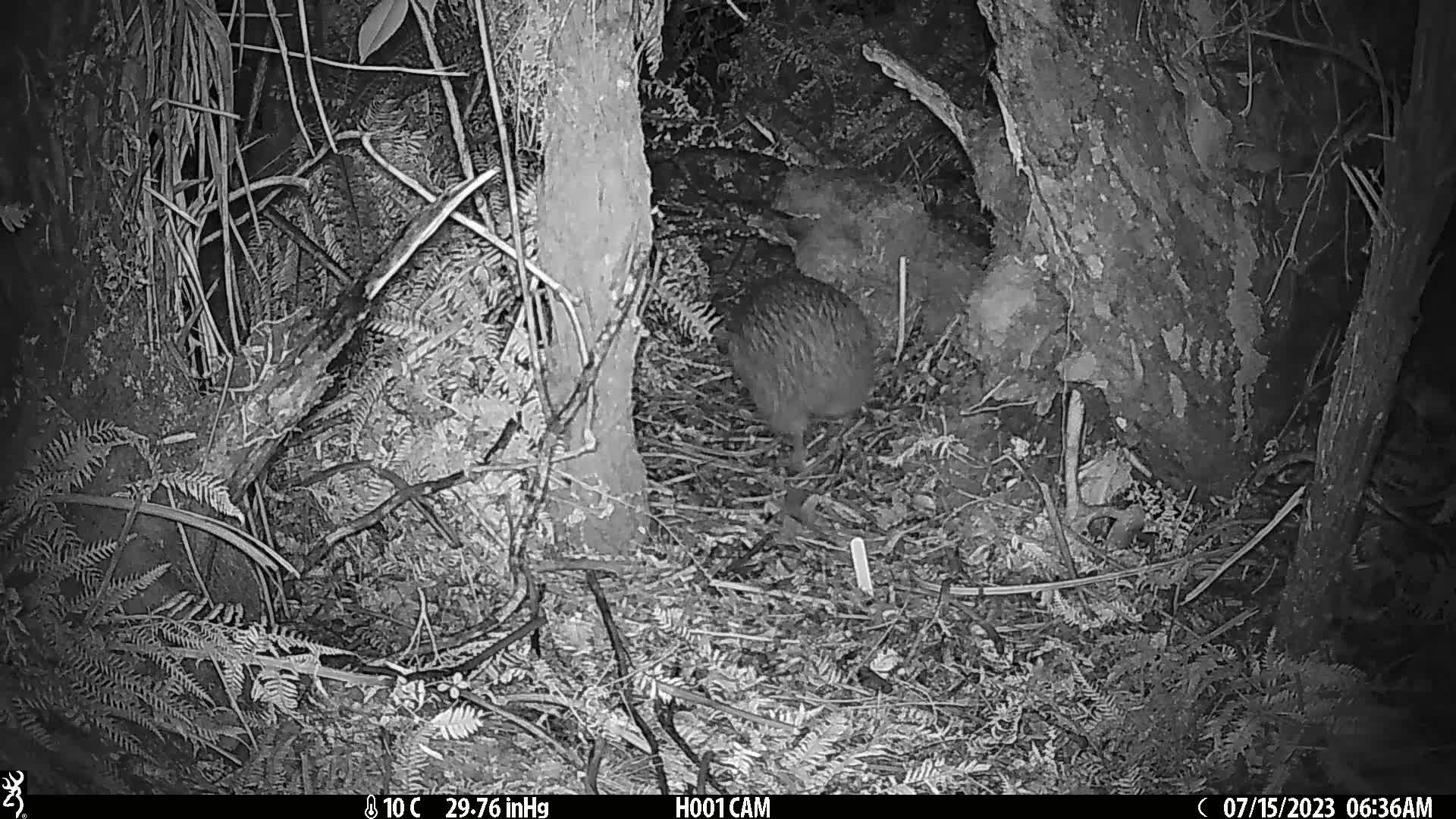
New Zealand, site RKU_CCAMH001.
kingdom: Animalia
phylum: Chordata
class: Aves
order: Apterygiformes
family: Apterygidae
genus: Apteryx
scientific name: Apteryx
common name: kiwi